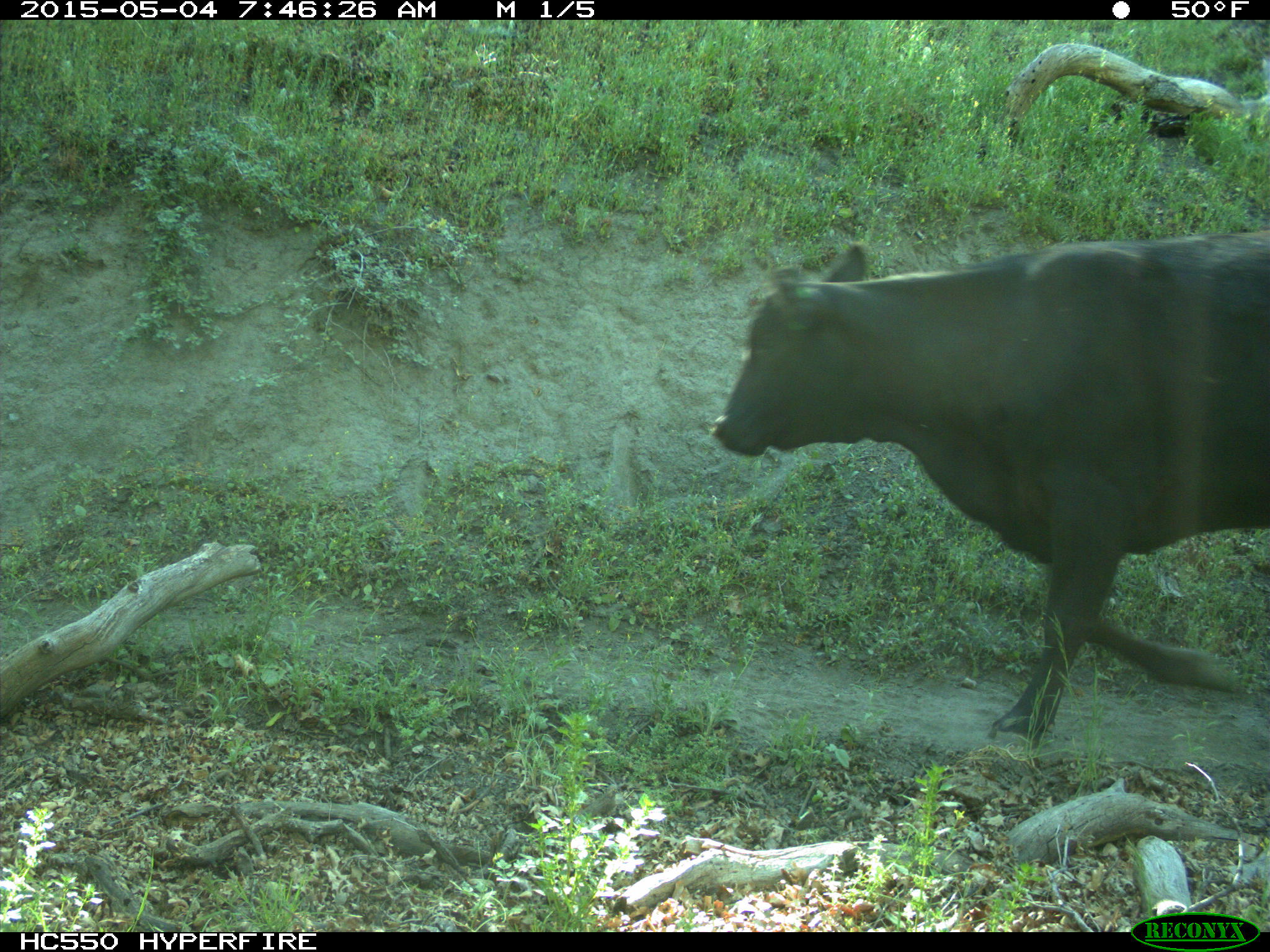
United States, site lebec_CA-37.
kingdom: Animalia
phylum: Chordata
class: Mammalia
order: Artiodactyla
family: Bovidae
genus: Bos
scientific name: Bos taurus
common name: domestic cow